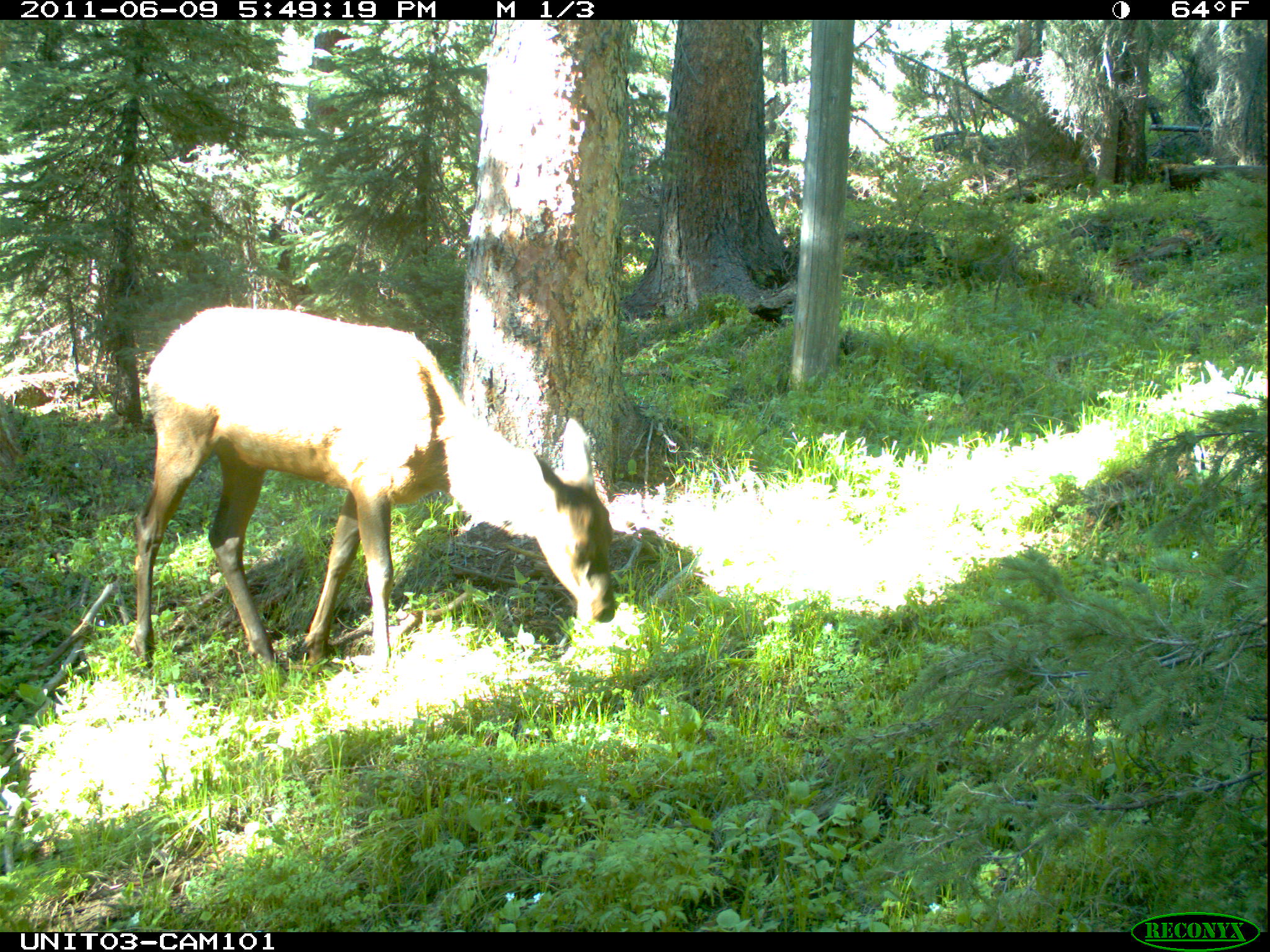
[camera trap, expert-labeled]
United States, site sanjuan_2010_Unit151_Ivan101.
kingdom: Animalia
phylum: Chordata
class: Mammalia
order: Artiodactyla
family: Cervidae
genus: Cervus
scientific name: Cervus elaphus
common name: red deer